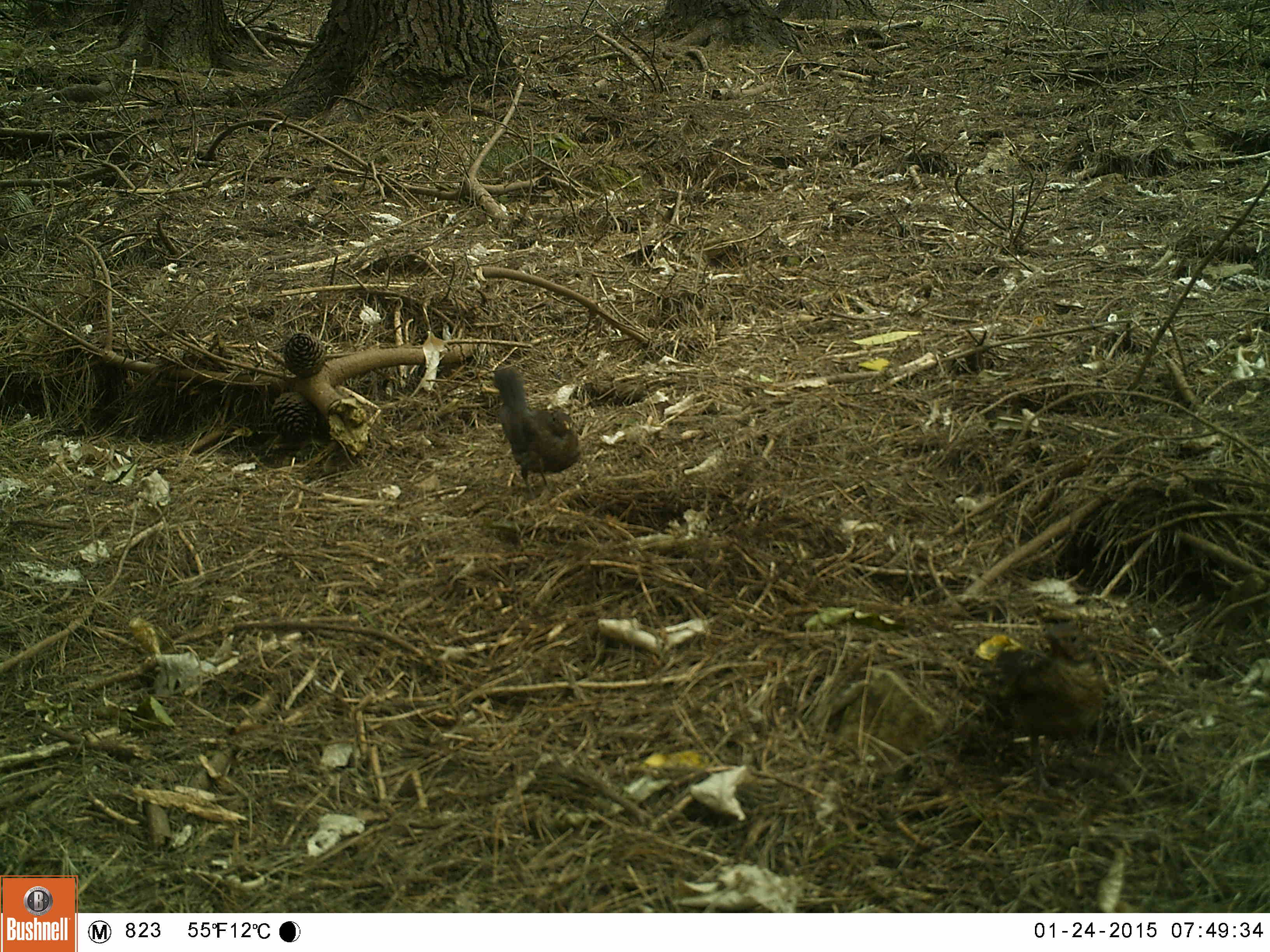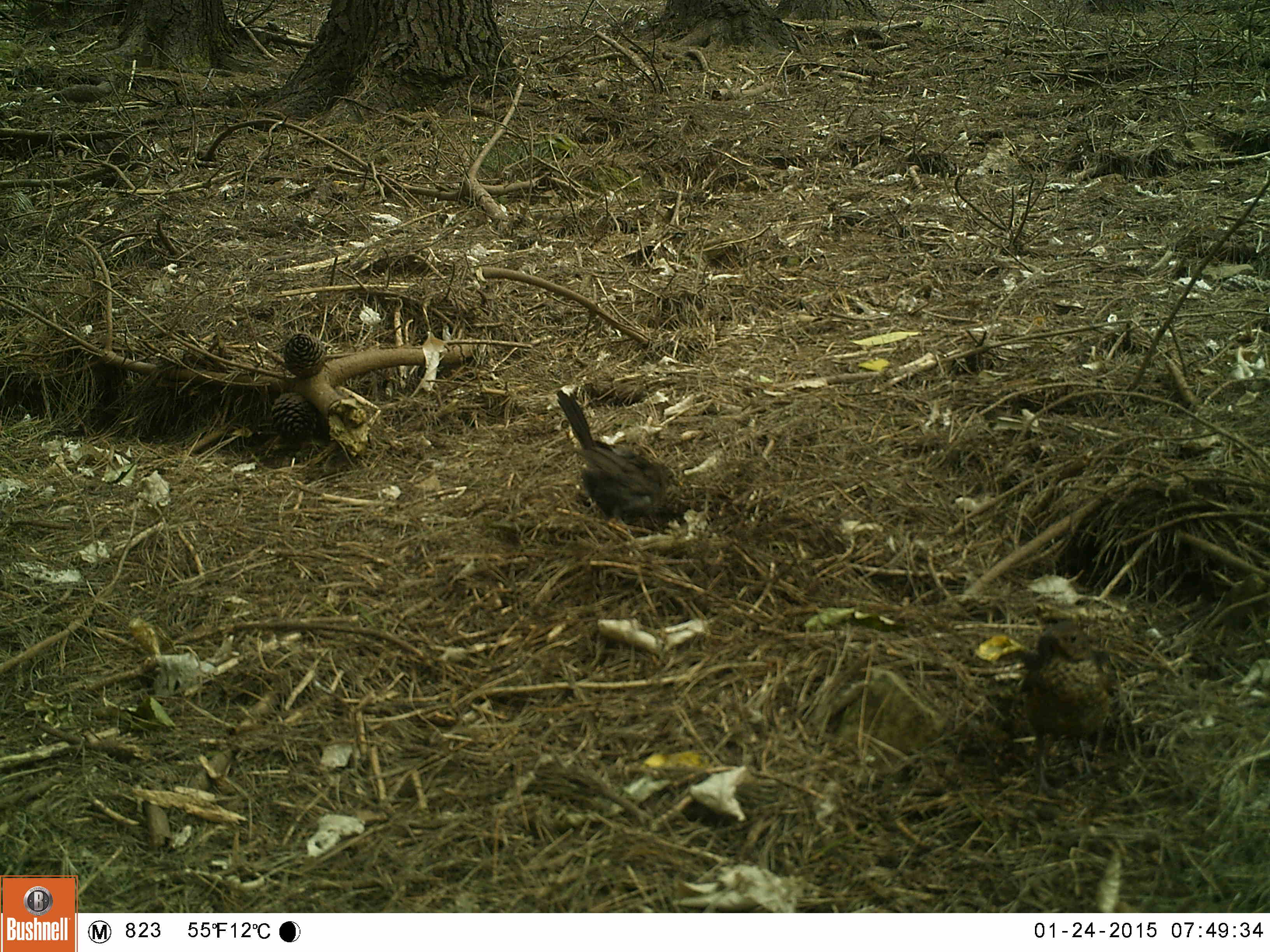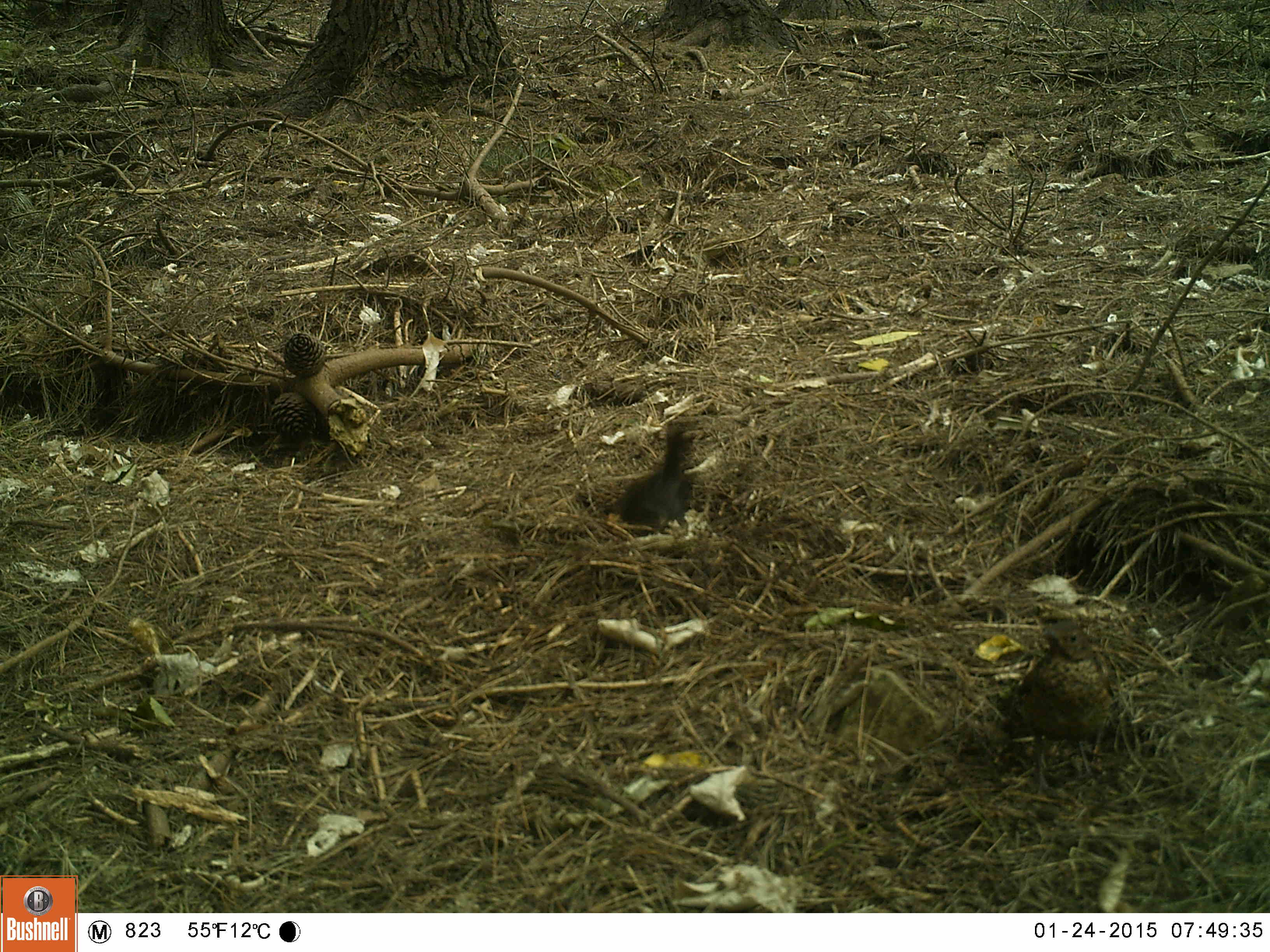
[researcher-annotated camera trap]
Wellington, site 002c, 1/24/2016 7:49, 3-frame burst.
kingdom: Animalia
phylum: Chordata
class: Aves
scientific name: Aves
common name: bird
Bird (Aves).